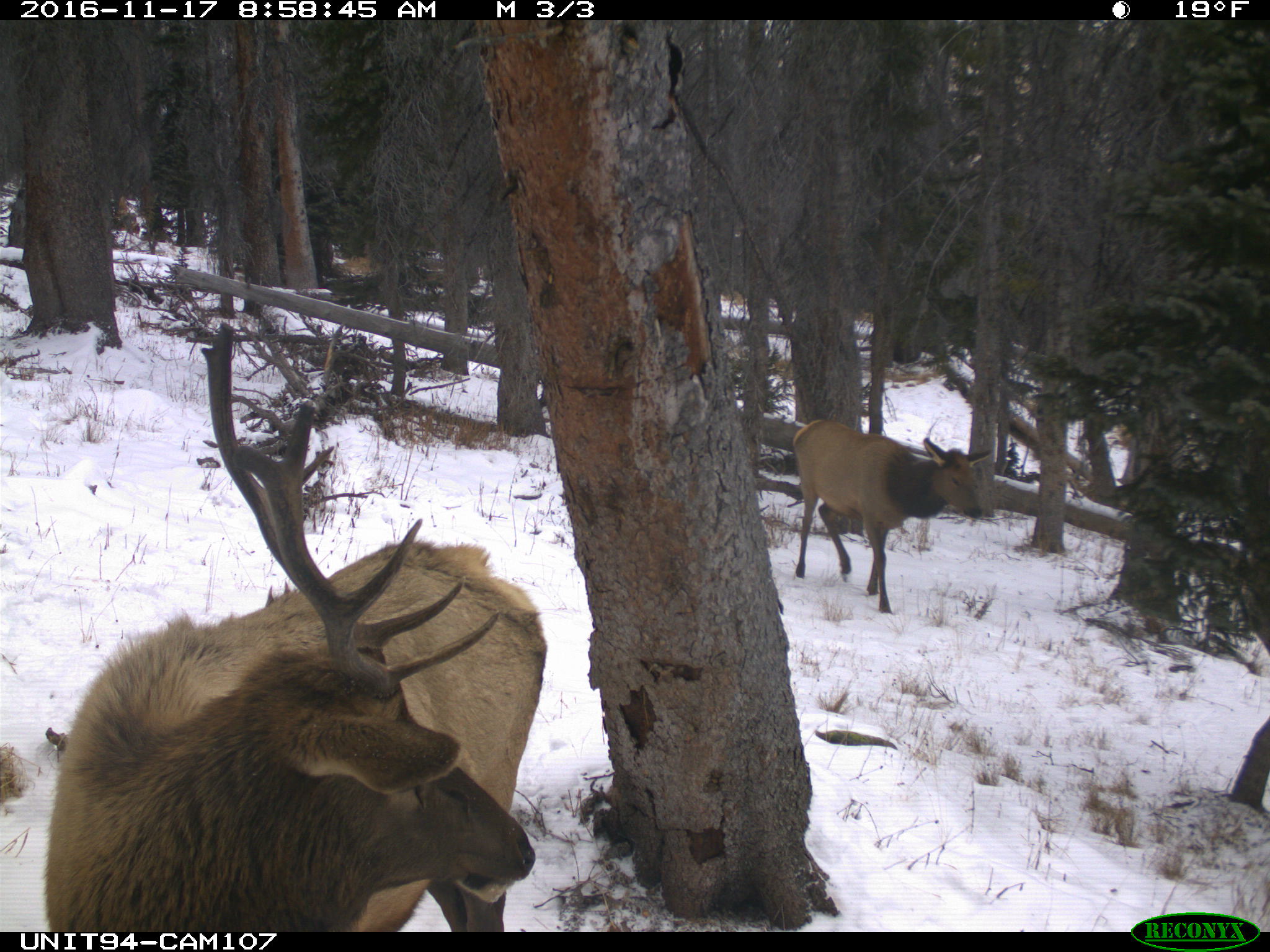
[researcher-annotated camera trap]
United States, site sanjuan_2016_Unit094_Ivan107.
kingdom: Animalia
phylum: Chordata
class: Mammalia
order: Artiodactyla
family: Cervidae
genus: Cervus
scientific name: Cervus elaphus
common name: red deer